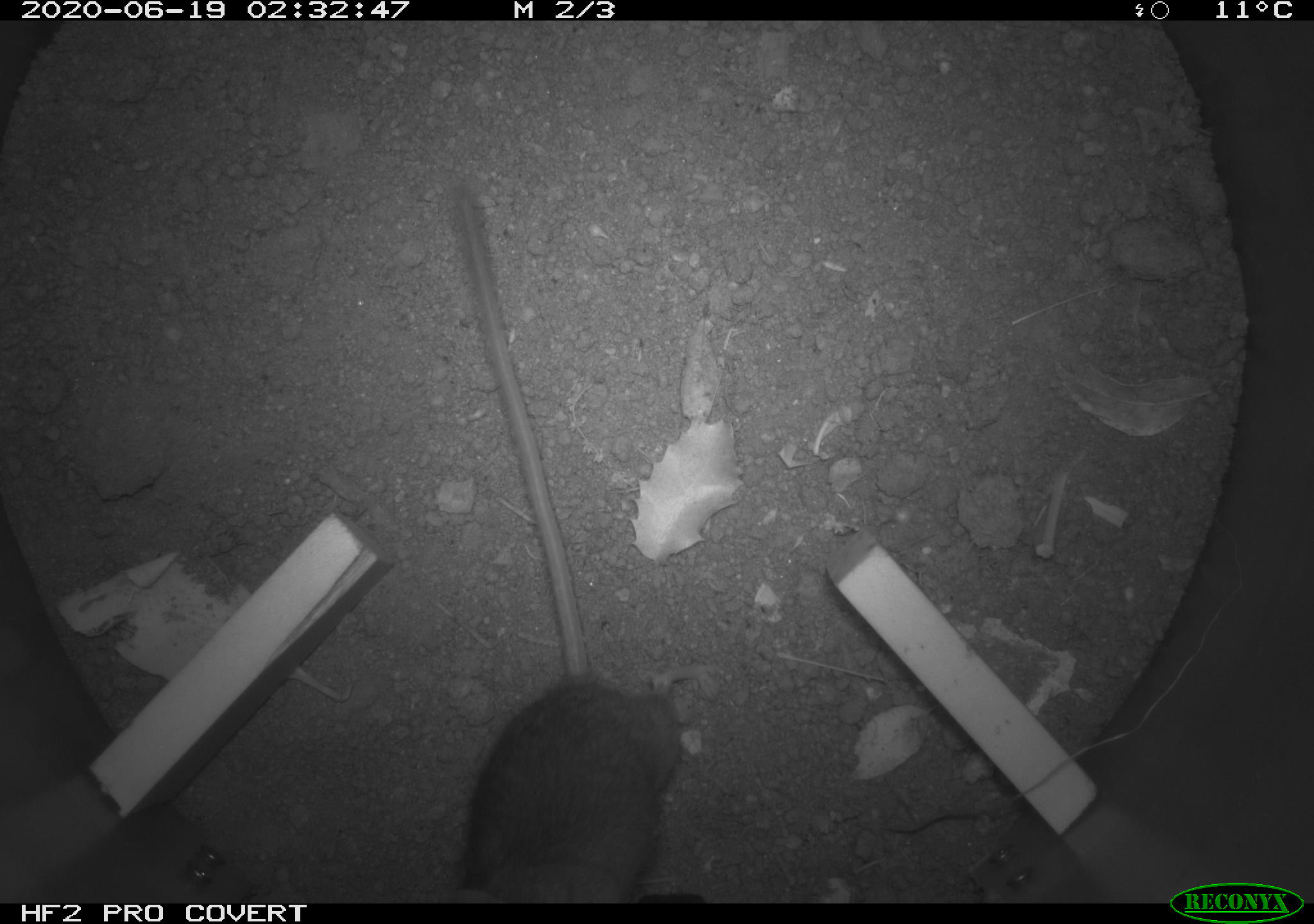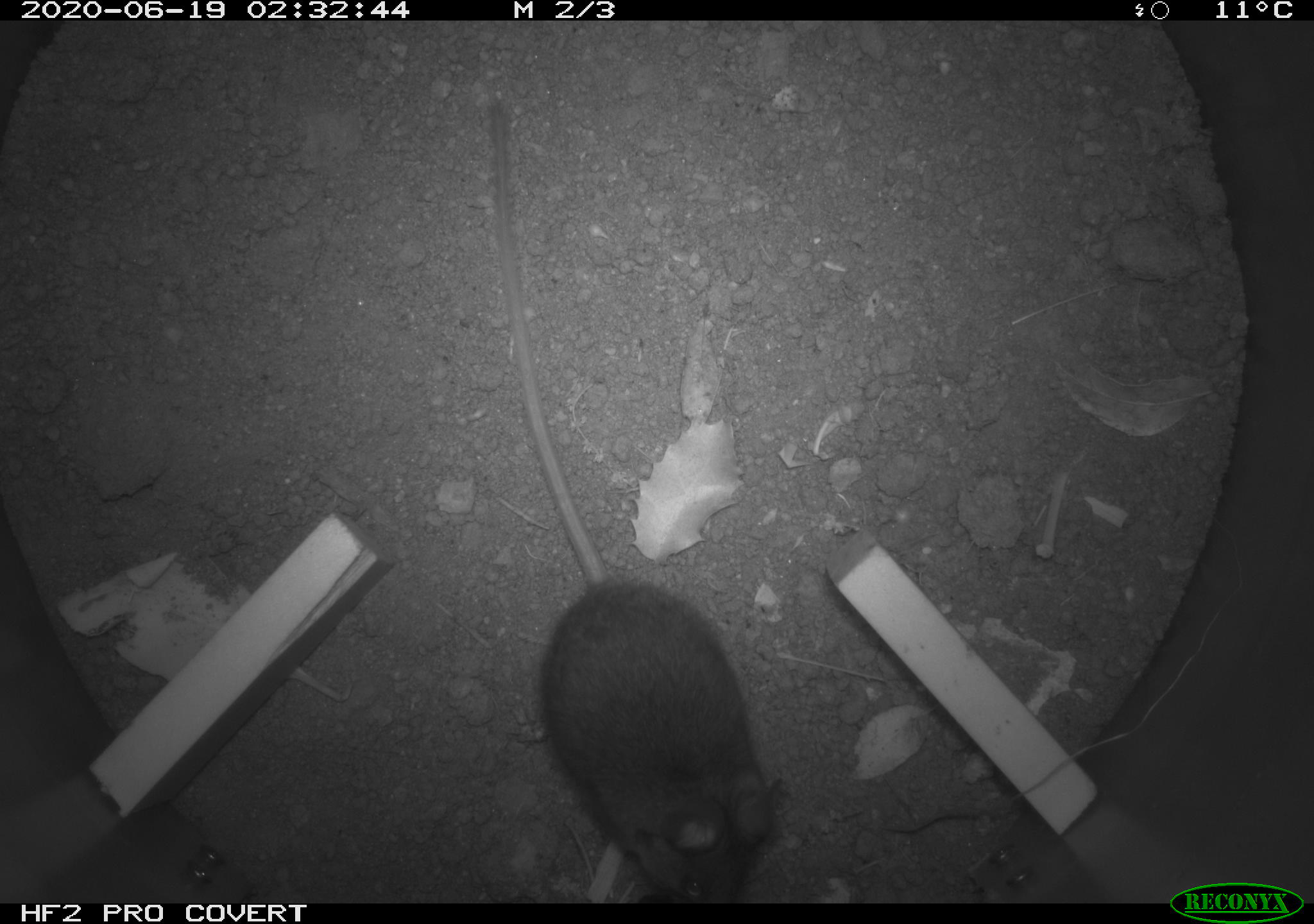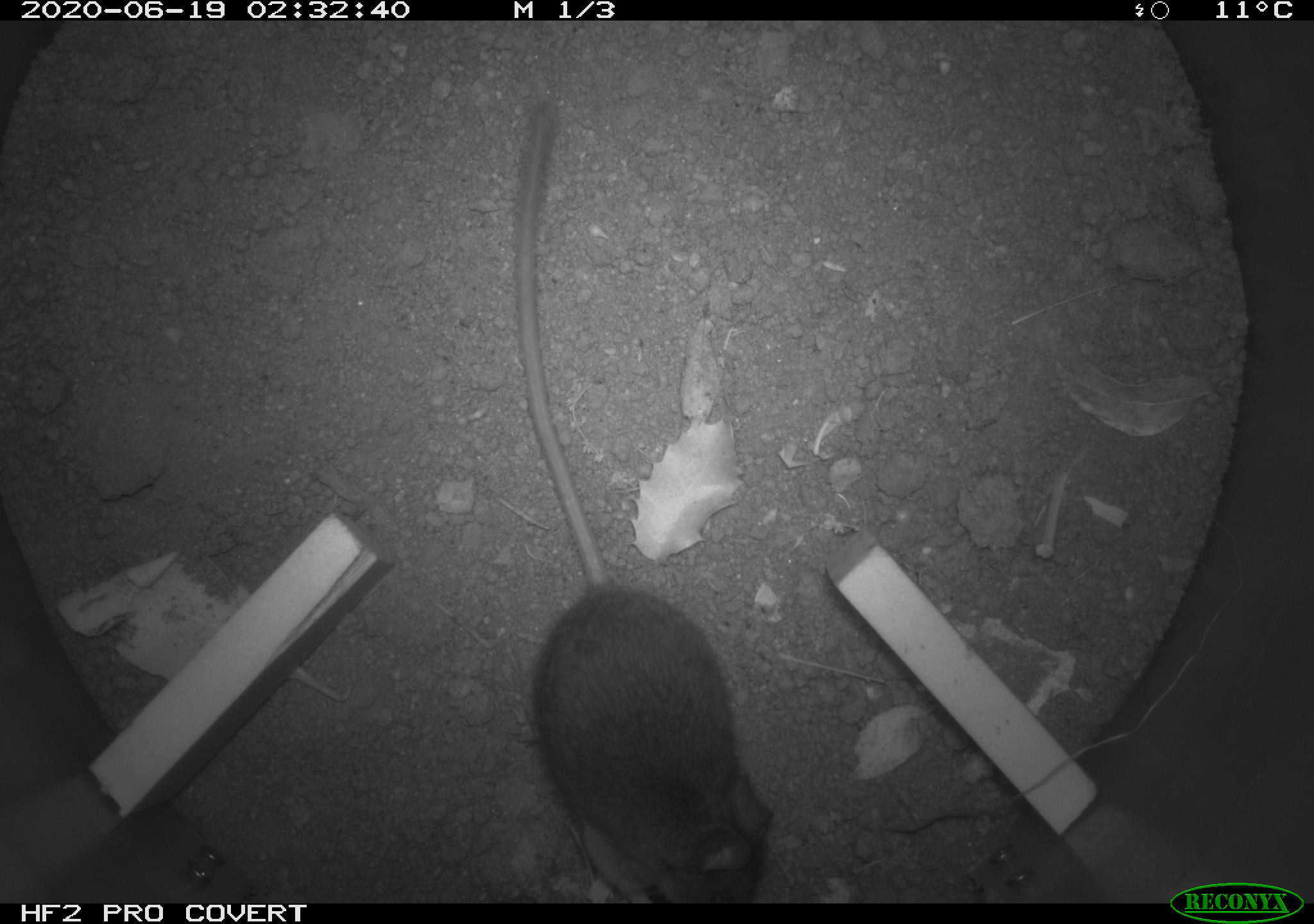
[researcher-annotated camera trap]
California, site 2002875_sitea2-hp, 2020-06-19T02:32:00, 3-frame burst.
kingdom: Animalia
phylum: Chordata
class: Mammalia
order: Rodentia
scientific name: Rodentia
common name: mouse species